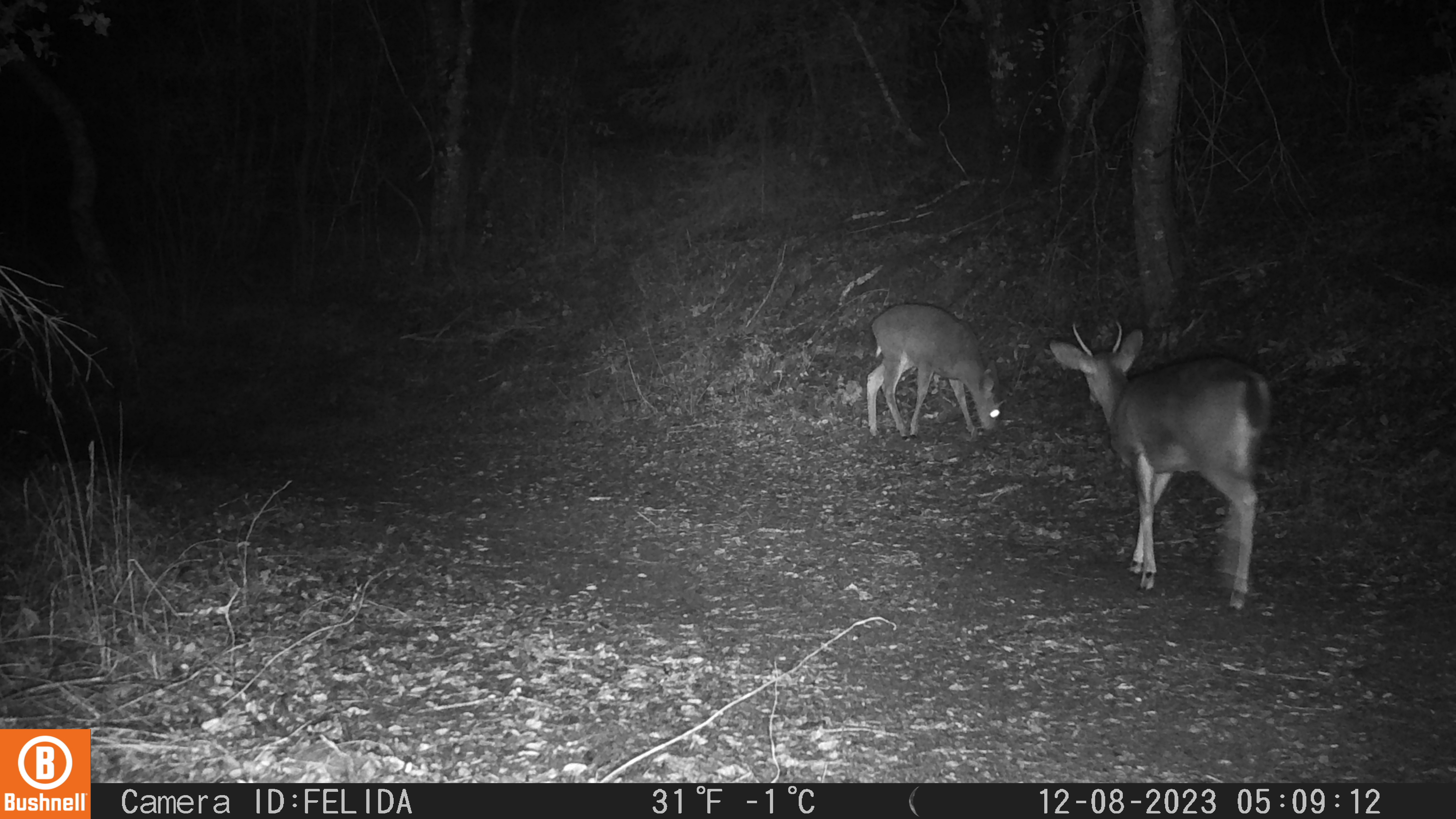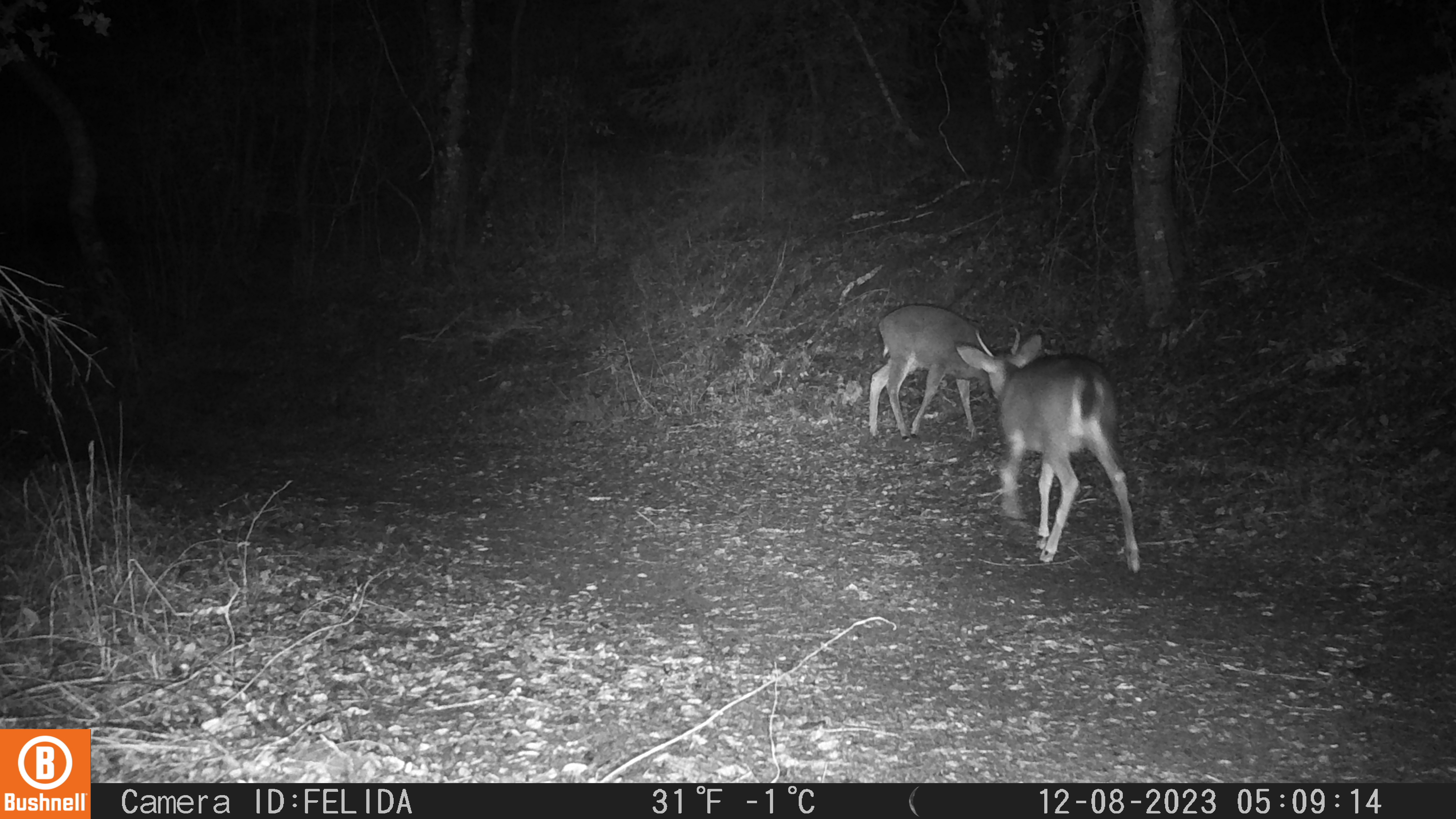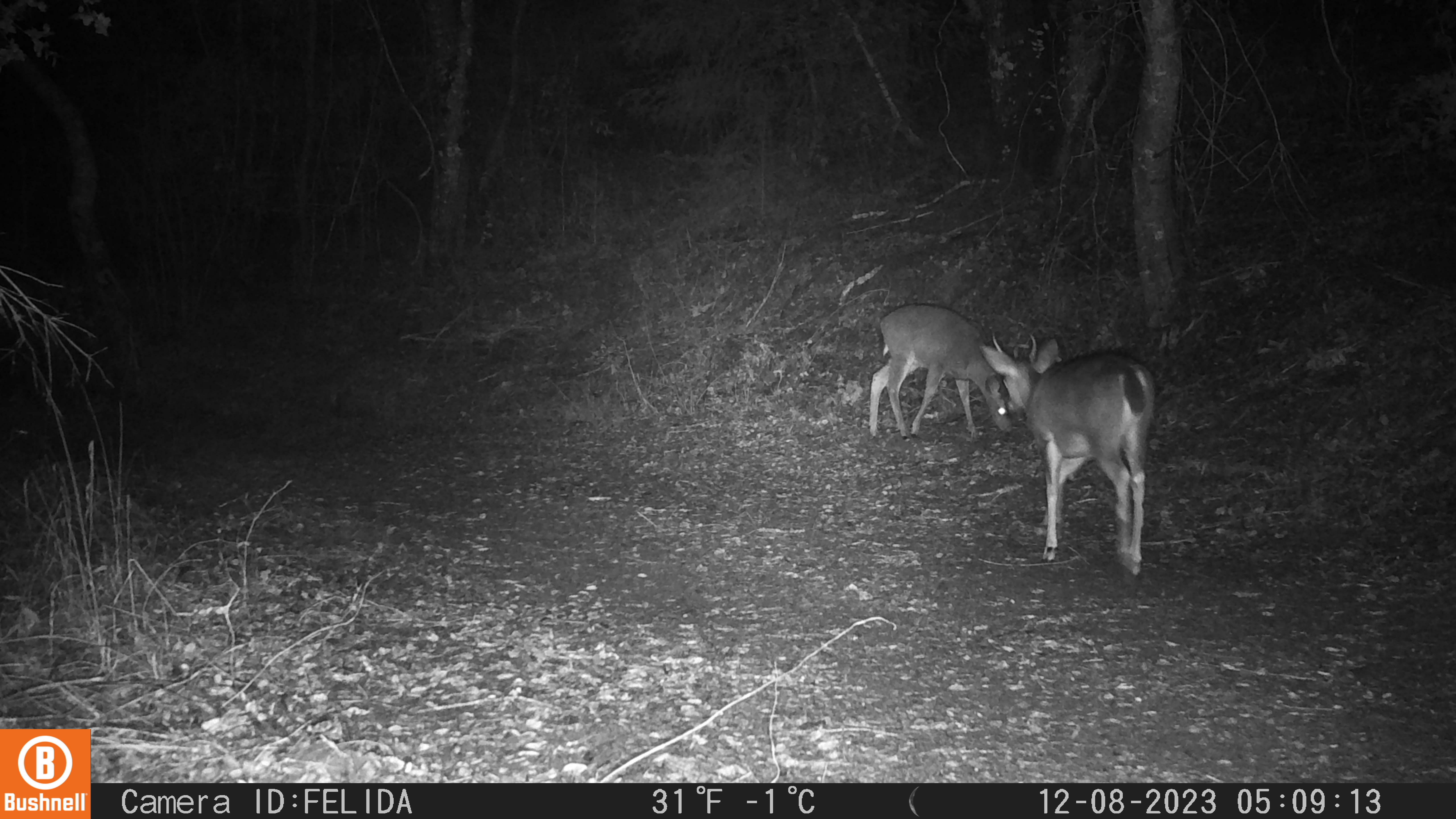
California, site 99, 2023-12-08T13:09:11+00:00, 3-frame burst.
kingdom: Animalia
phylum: Chordata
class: Mammalia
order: Artiodactyla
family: Cervidae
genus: Odocoileus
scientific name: Odocoileus hemionus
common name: mule deer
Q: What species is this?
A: Mule deer (Odocoileus hemionus).